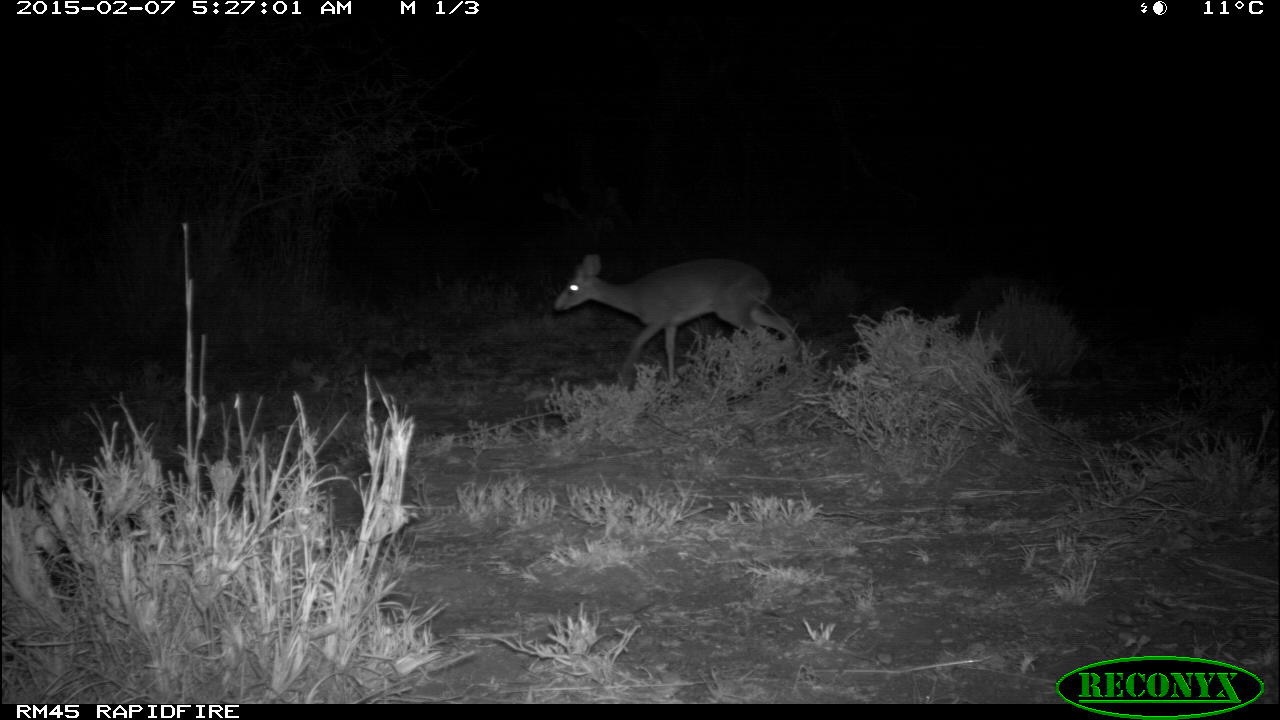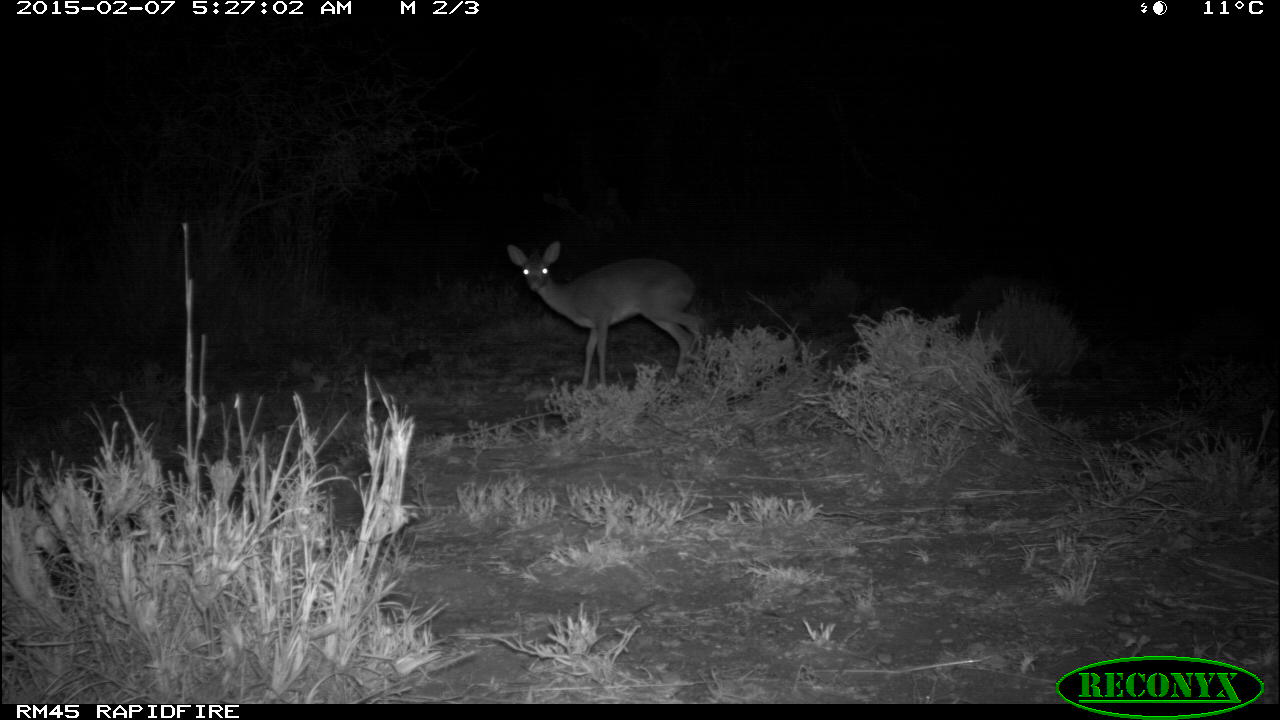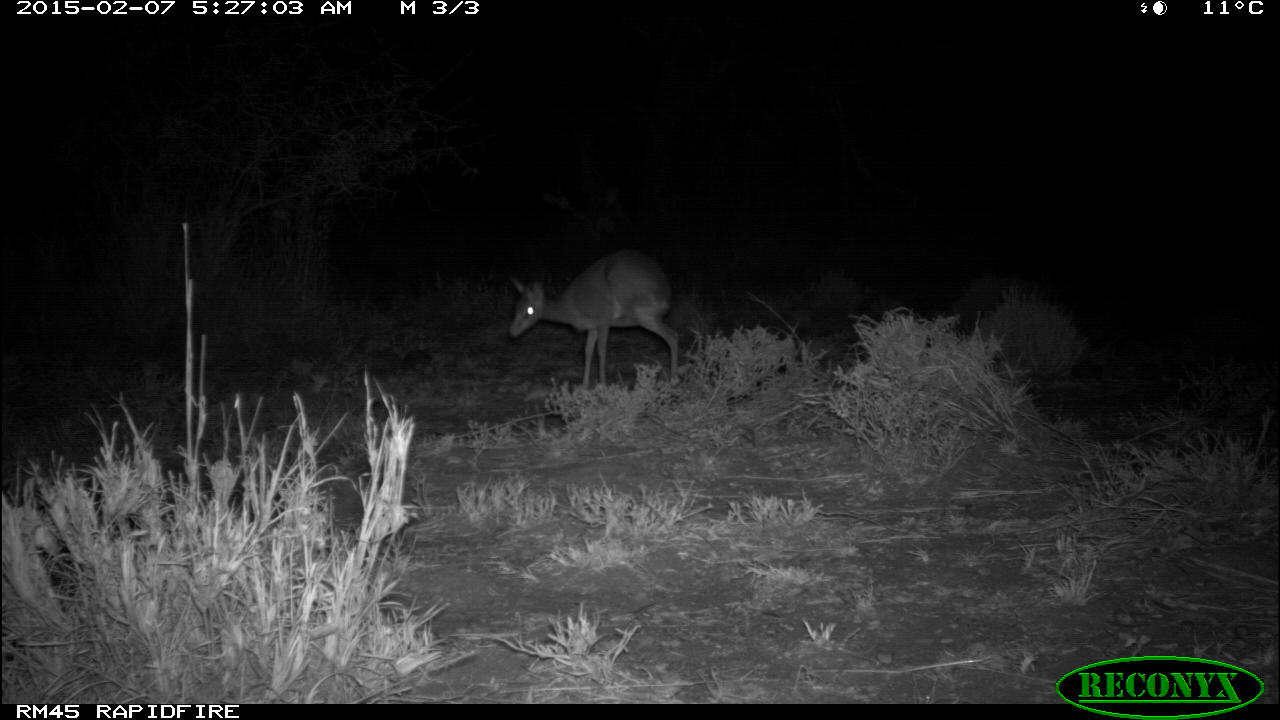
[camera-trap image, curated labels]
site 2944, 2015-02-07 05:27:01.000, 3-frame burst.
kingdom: Animalia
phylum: Chordata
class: Mammalia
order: Artiodactyla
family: Bovidae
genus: Madoqua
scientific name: Madoqua guentheri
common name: günther's dik-dik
Madoqua guentheri (günther's dik-dik), count 1.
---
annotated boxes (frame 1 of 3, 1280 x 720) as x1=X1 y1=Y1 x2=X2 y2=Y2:
madoqua guentheri: x1=554 y1=256 x2=803 y2=391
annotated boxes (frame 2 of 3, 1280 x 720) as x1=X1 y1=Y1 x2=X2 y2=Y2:
madoqua guentheri: x1=506 y1=241 x2=708 y2=391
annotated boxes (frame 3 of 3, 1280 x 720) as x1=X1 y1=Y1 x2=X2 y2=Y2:
madoqua guentheri: x1=510 y1=250 x2=681 y2=390